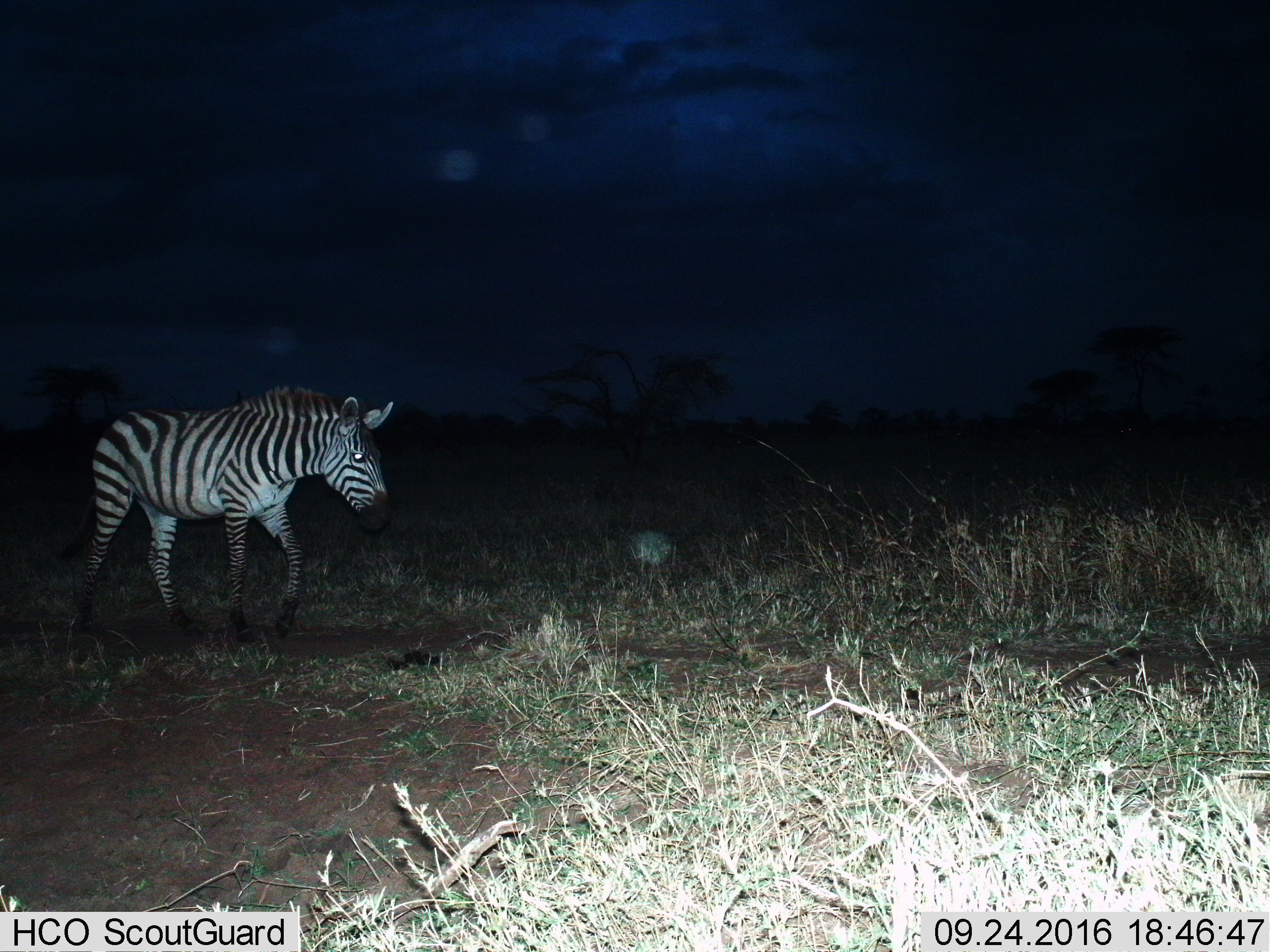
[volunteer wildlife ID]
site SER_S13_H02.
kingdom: Animalia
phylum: Chordata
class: Mammalia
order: Perissodactyla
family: Equidae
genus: Equus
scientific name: Equus quagga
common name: plains zebra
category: zebraplains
Zebraplains (plains zebra) (Equus quagga), count 1. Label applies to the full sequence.